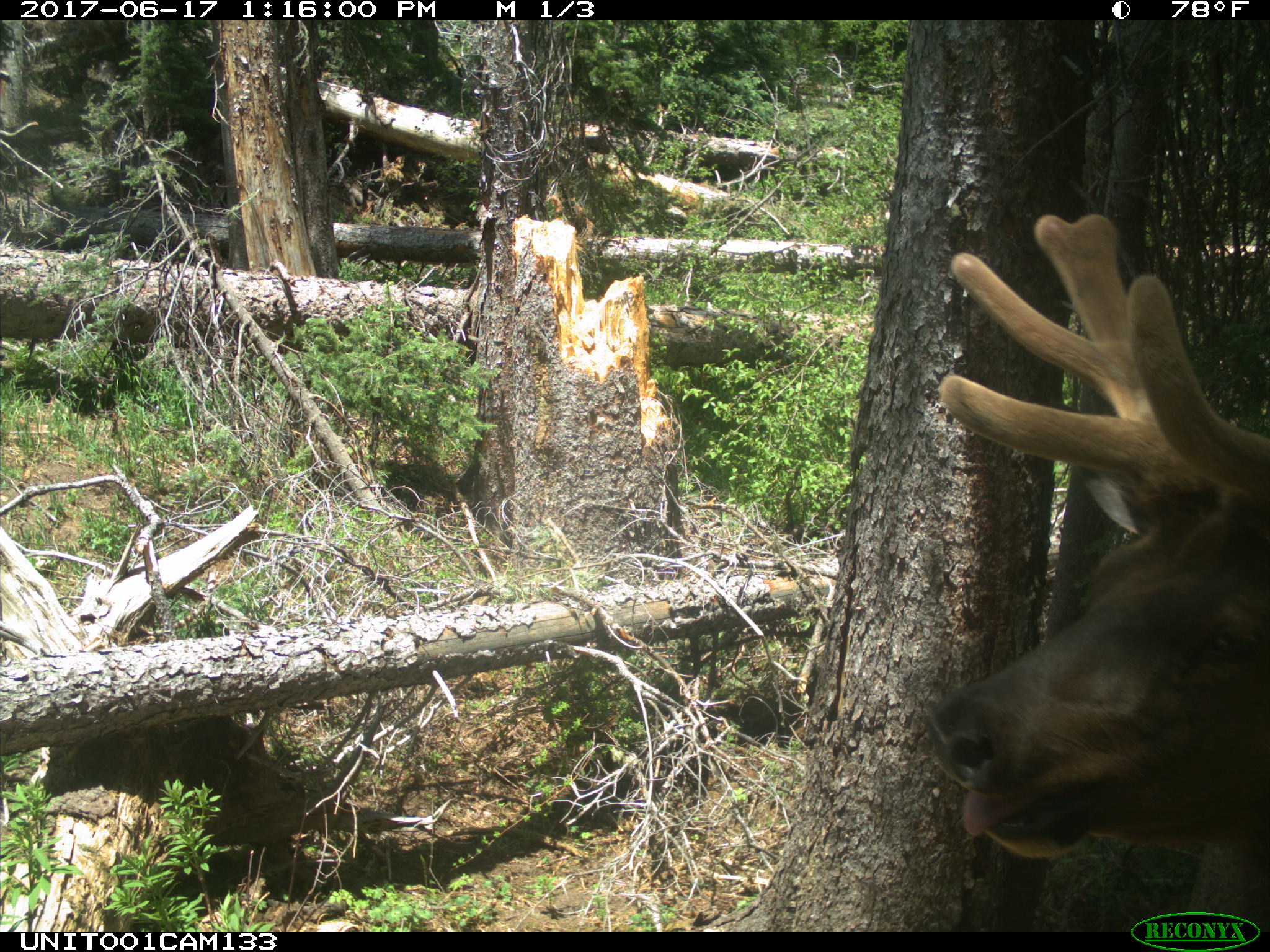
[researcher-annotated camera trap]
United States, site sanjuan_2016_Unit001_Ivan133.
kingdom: Animalia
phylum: Chordata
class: Mammalia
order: Artiodactyla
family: Cervidae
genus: Cervus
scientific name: Cervus elaphus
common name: red deer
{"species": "Cervus elaphus (red deer)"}